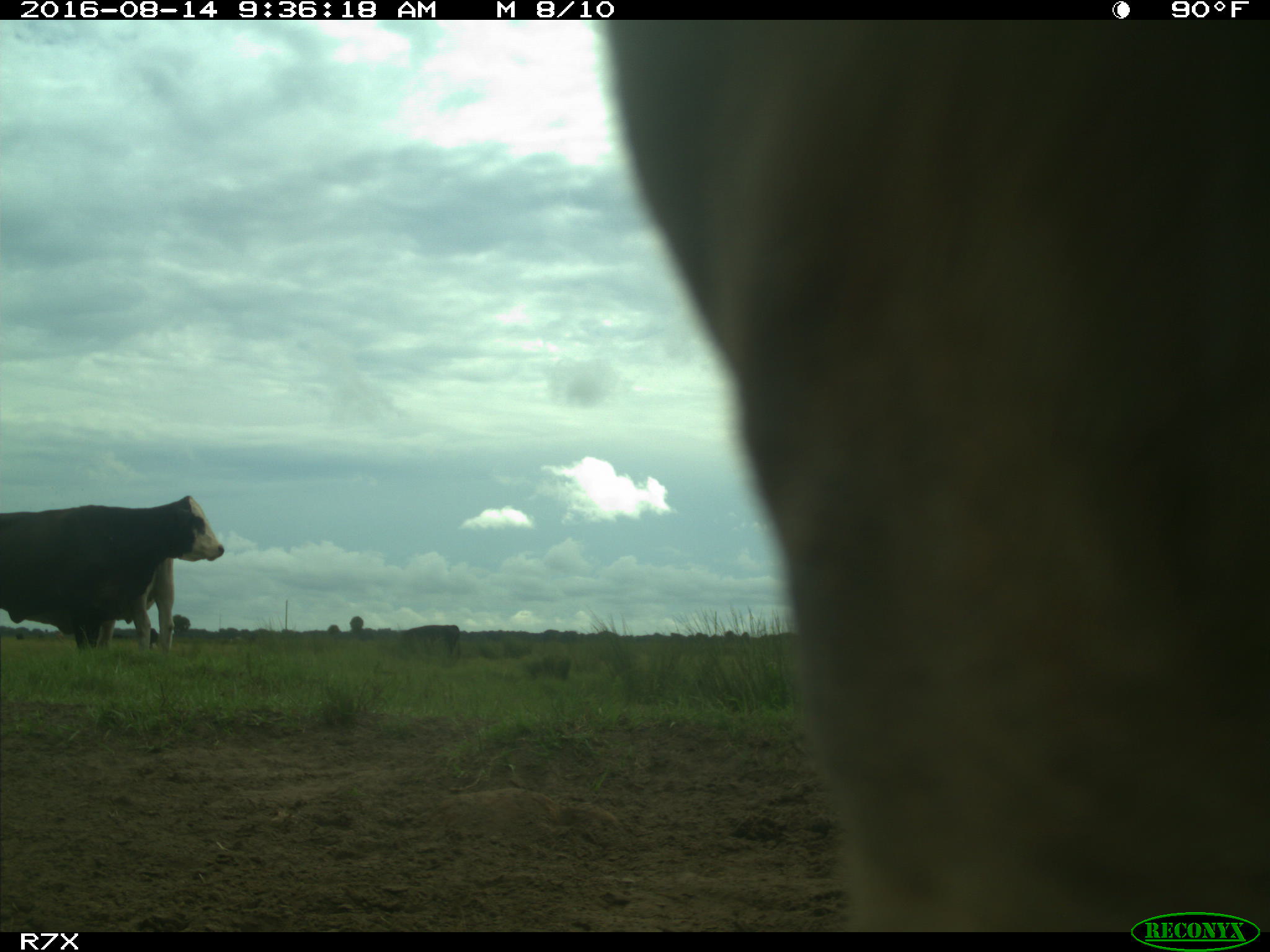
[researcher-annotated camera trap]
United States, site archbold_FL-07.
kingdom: Animalia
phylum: Chordata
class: Mammalia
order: Artiodactyla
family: Bovidae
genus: Bos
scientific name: Bos taurus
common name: domestic cow